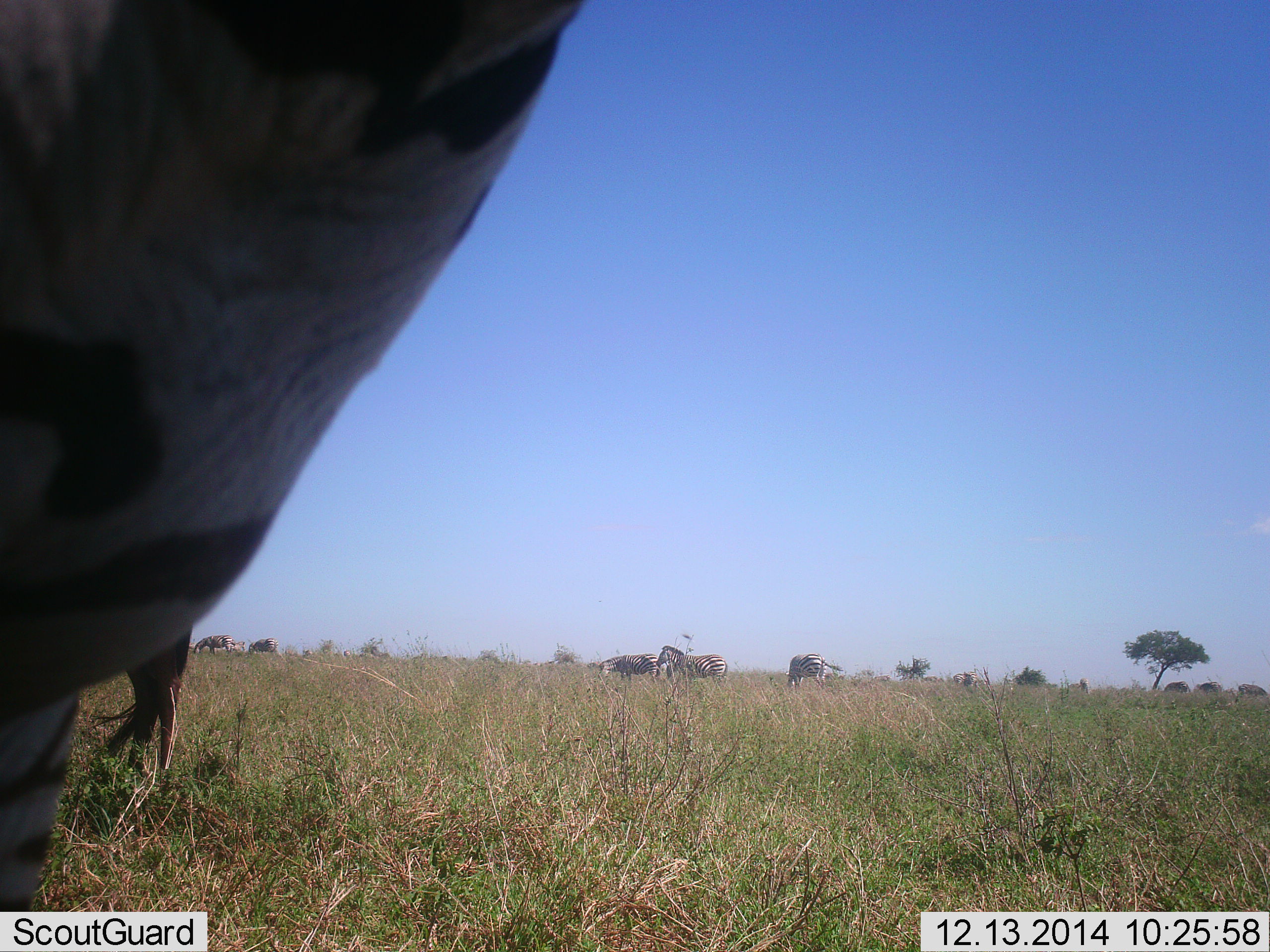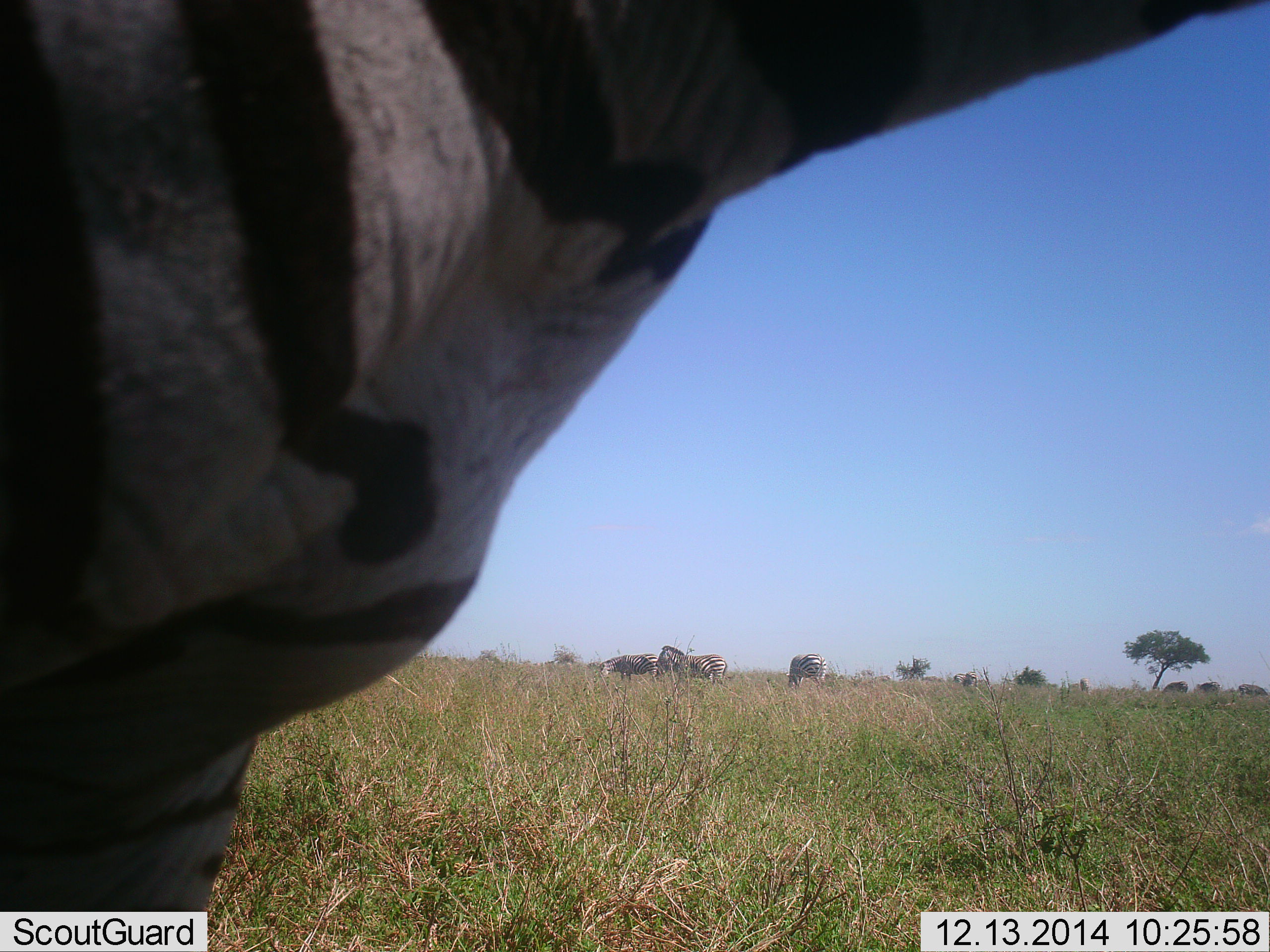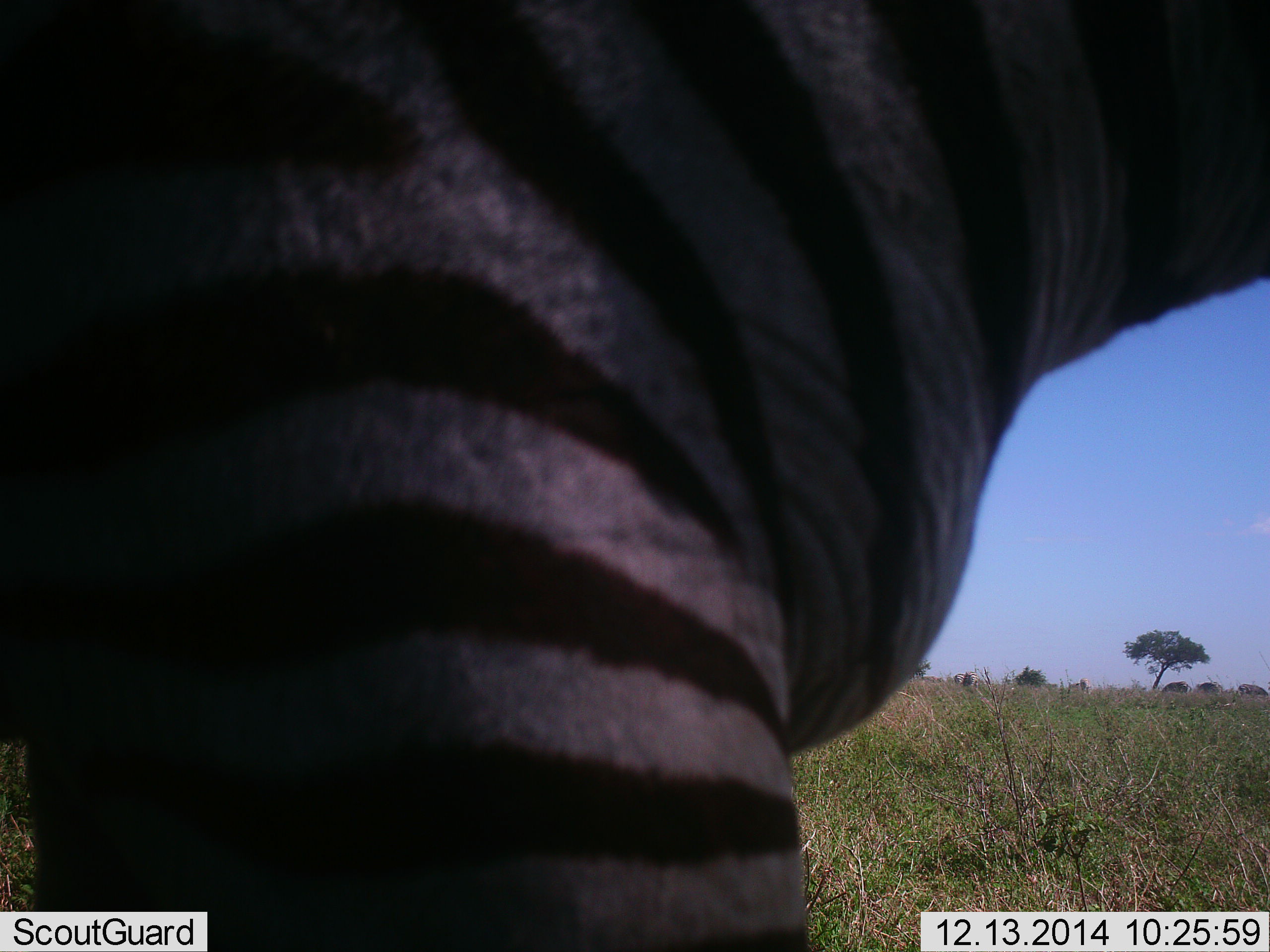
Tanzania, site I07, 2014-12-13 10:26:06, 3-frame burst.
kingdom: Animalia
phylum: Chordata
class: Mammalia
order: Perissodactyla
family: Equidae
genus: Equus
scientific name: Equus quagga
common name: plains zebra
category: zebra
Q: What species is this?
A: Zebra (plains zebra) (Equus quagga).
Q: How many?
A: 7.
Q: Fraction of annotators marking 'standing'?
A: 80%.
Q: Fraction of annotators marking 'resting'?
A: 0%.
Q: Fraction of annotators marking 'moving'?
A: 30%.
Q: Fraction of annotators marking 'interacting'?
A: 10%.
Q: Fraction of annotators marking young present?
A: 0%.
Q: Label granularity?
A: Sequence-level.